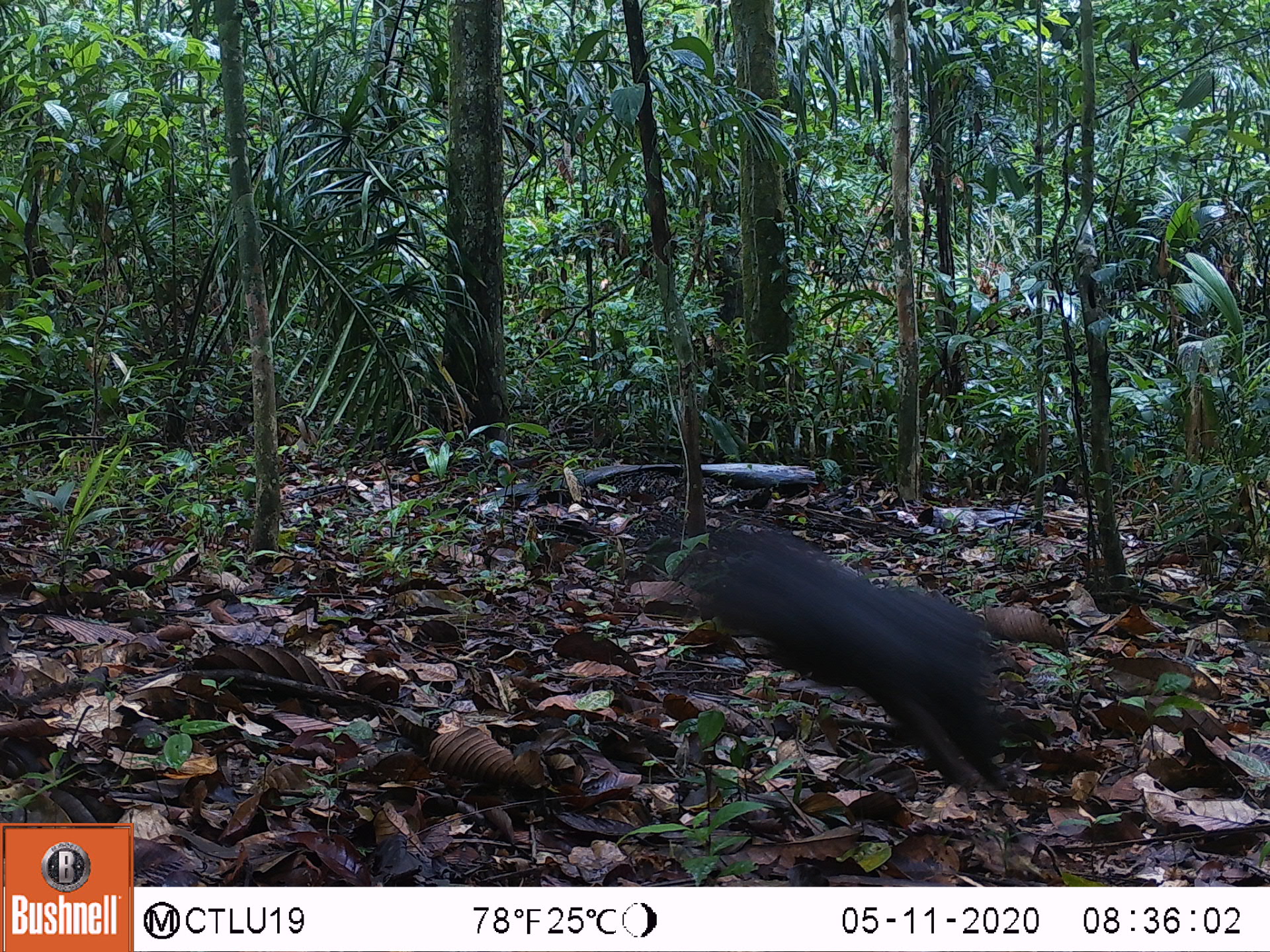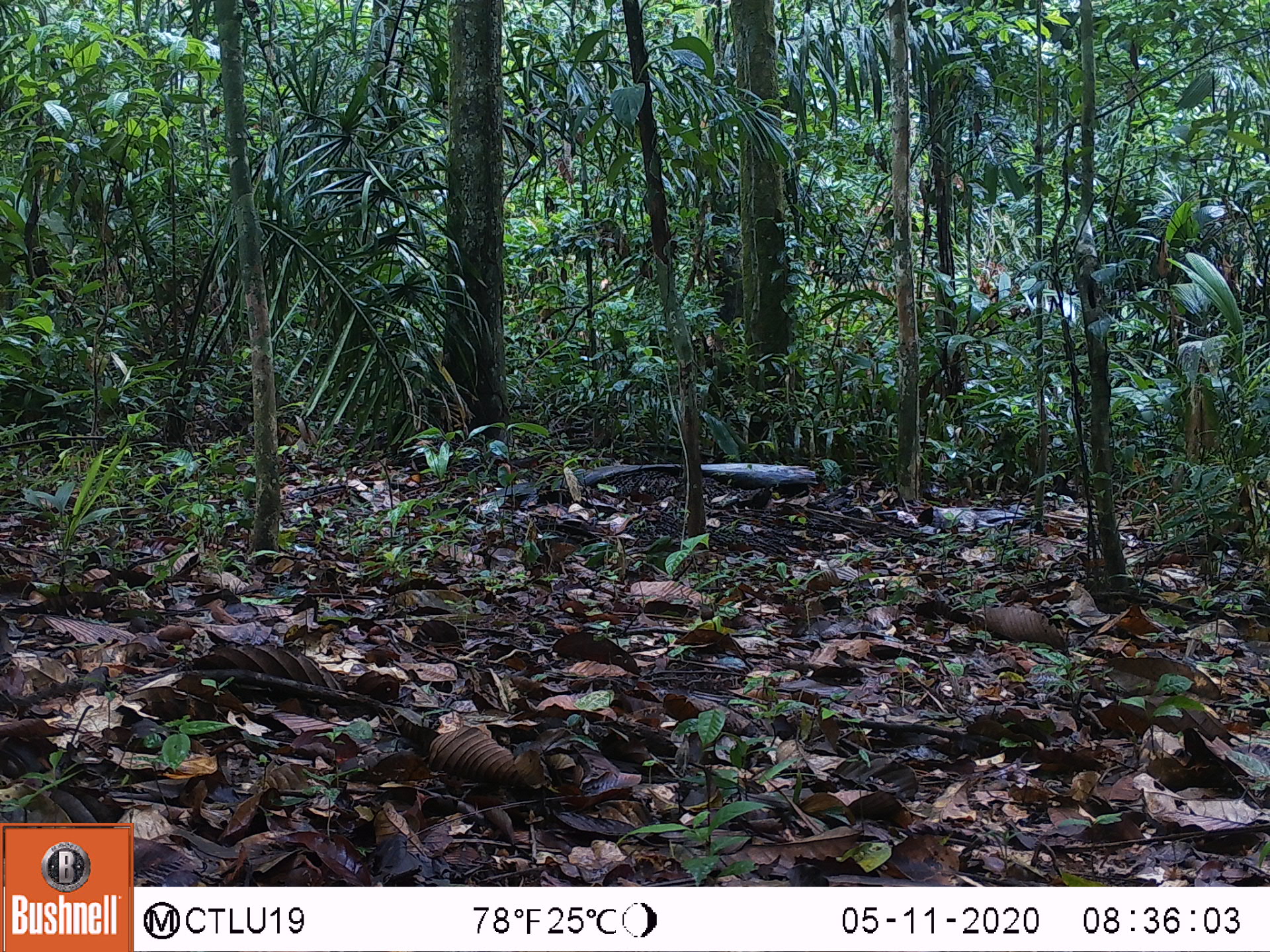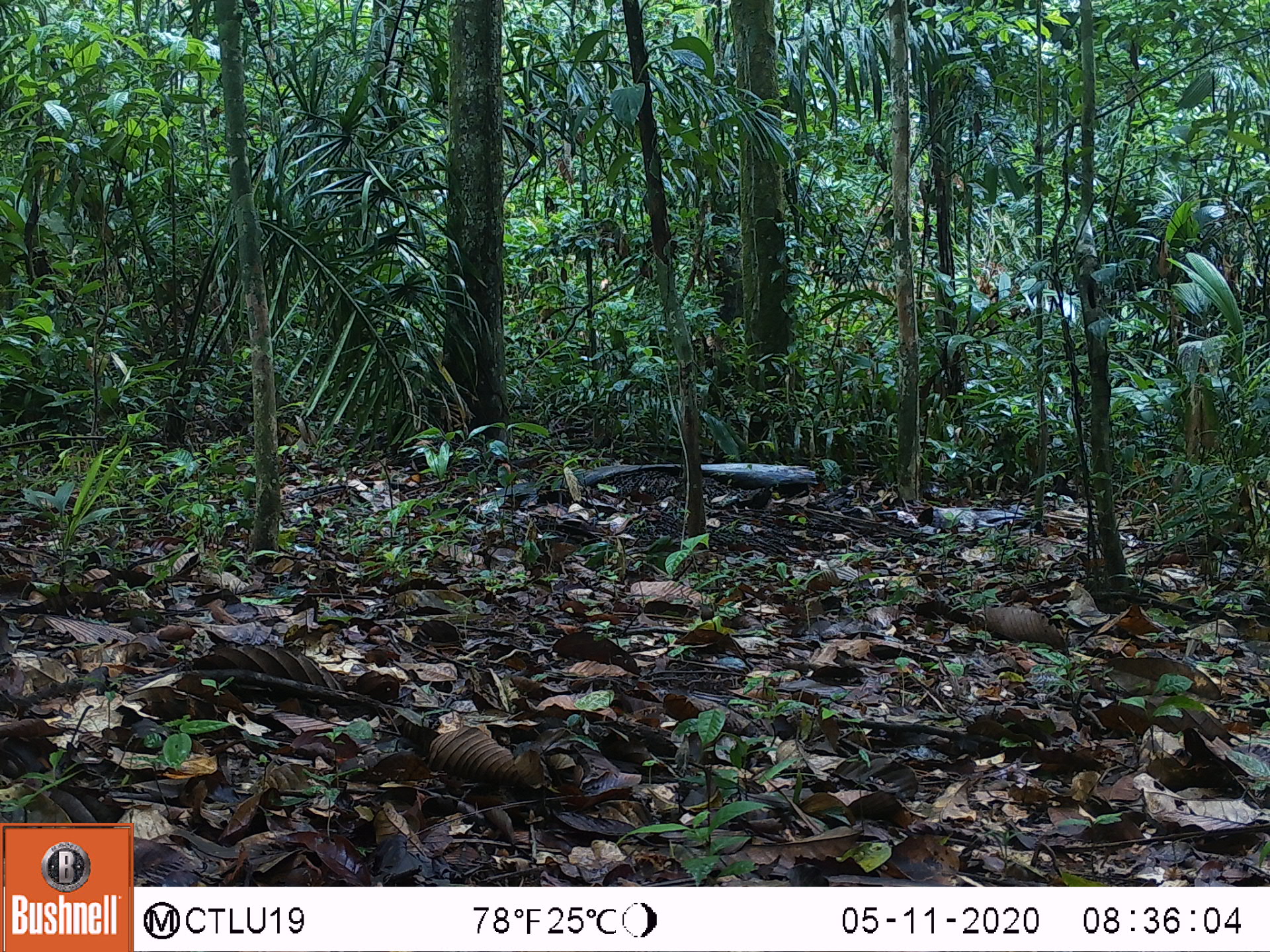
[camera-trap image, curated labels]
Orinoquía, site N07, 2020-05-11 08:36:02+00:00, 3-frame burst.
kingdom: Animalia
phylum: Chordata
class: Mammalia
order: Rodentia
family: Dasyproctidae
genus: Dasyprocta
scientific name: Dasyprocta fuliginosa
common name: black agouti